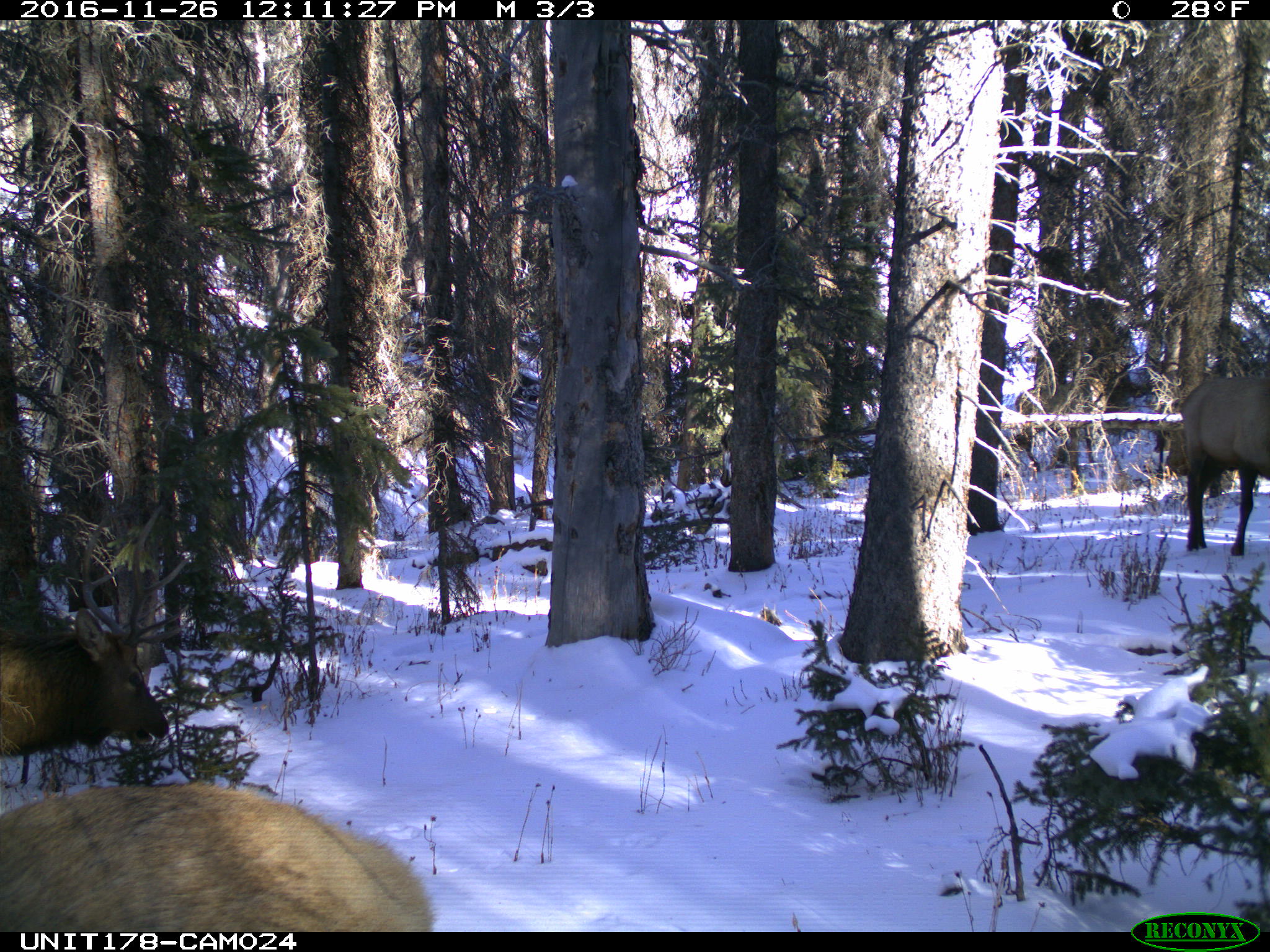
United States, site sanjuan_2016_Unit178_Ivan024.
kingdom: Animalia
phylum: Chordata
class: Mammalia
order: Artiodactyla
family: Cervidae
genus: Cervus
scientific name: Cervus elaphus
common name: red deer